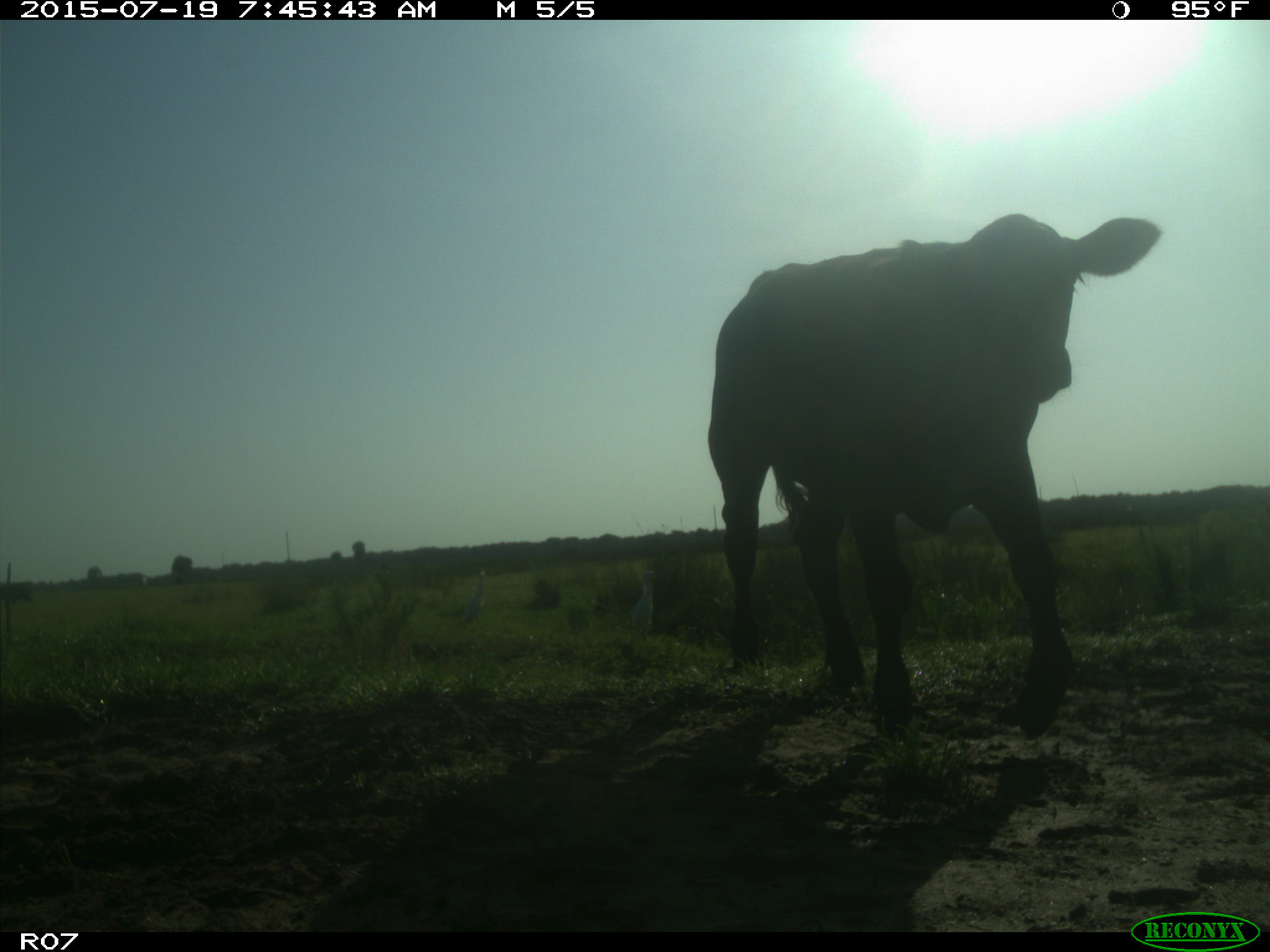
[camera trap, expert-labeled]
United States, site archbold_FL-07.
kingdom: Animalia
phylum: Chordata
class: Mammalia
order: Artiodactyla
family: Bovidae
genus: Bos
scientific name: Bos taurus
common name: domestic cow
Bos taurus (domestic cow).